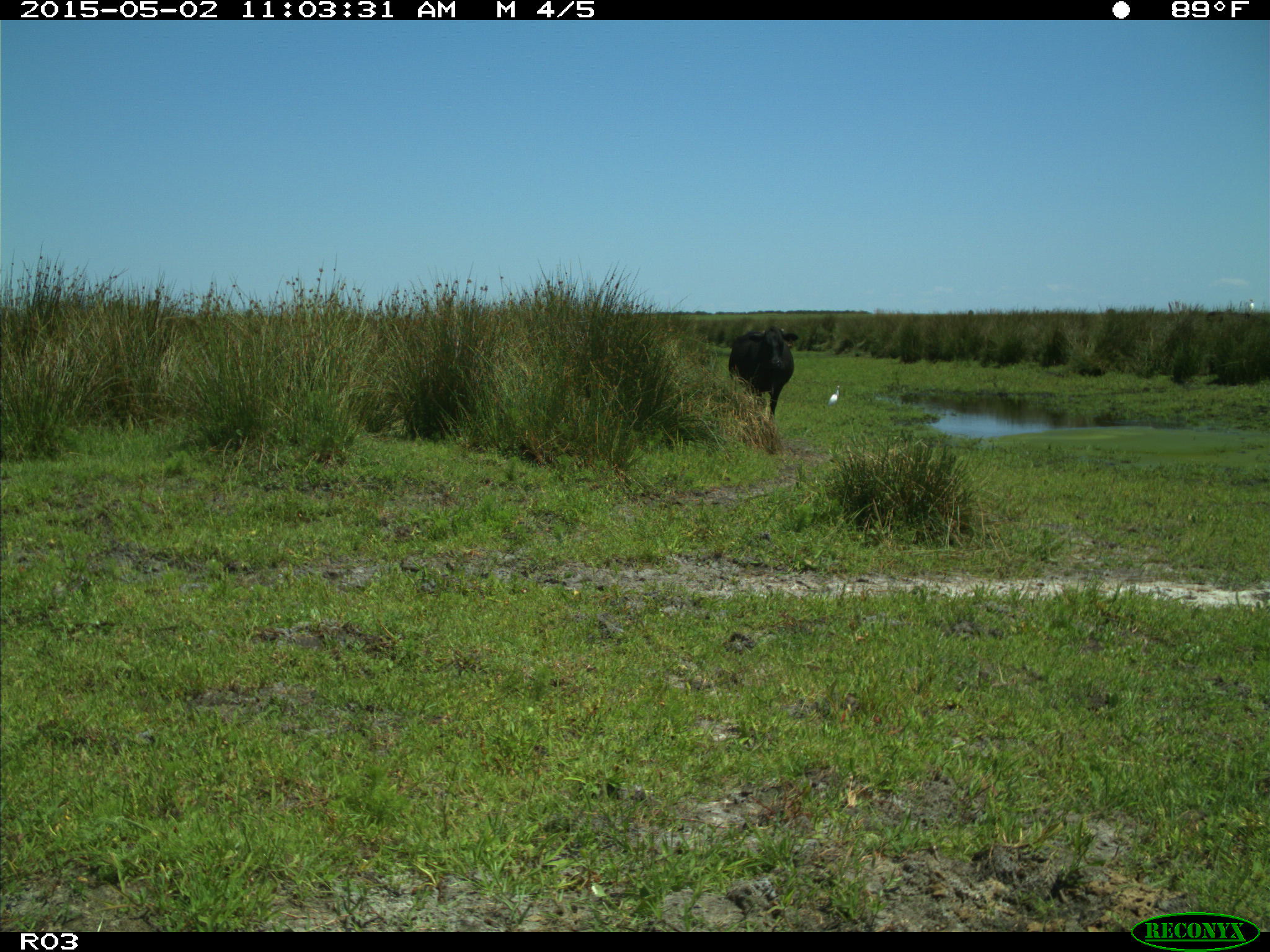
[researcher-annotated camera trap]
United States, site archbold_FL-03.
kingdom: Animalia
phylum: Chordata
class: Mammalia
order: Artiodactyla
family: Bovidae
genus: Bos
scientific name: Bos taurus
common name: domestic cow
Bos taurus (domestic cow).